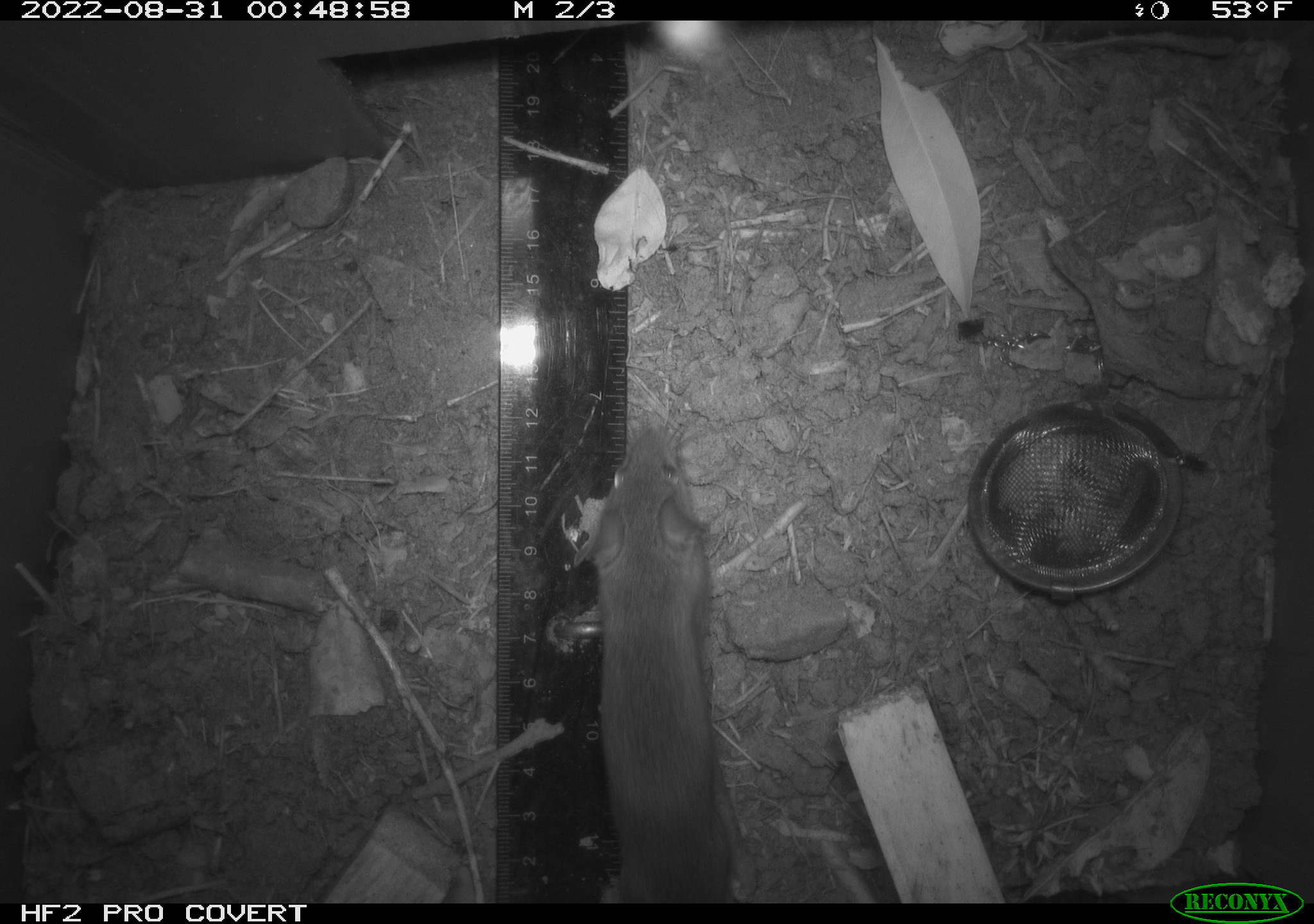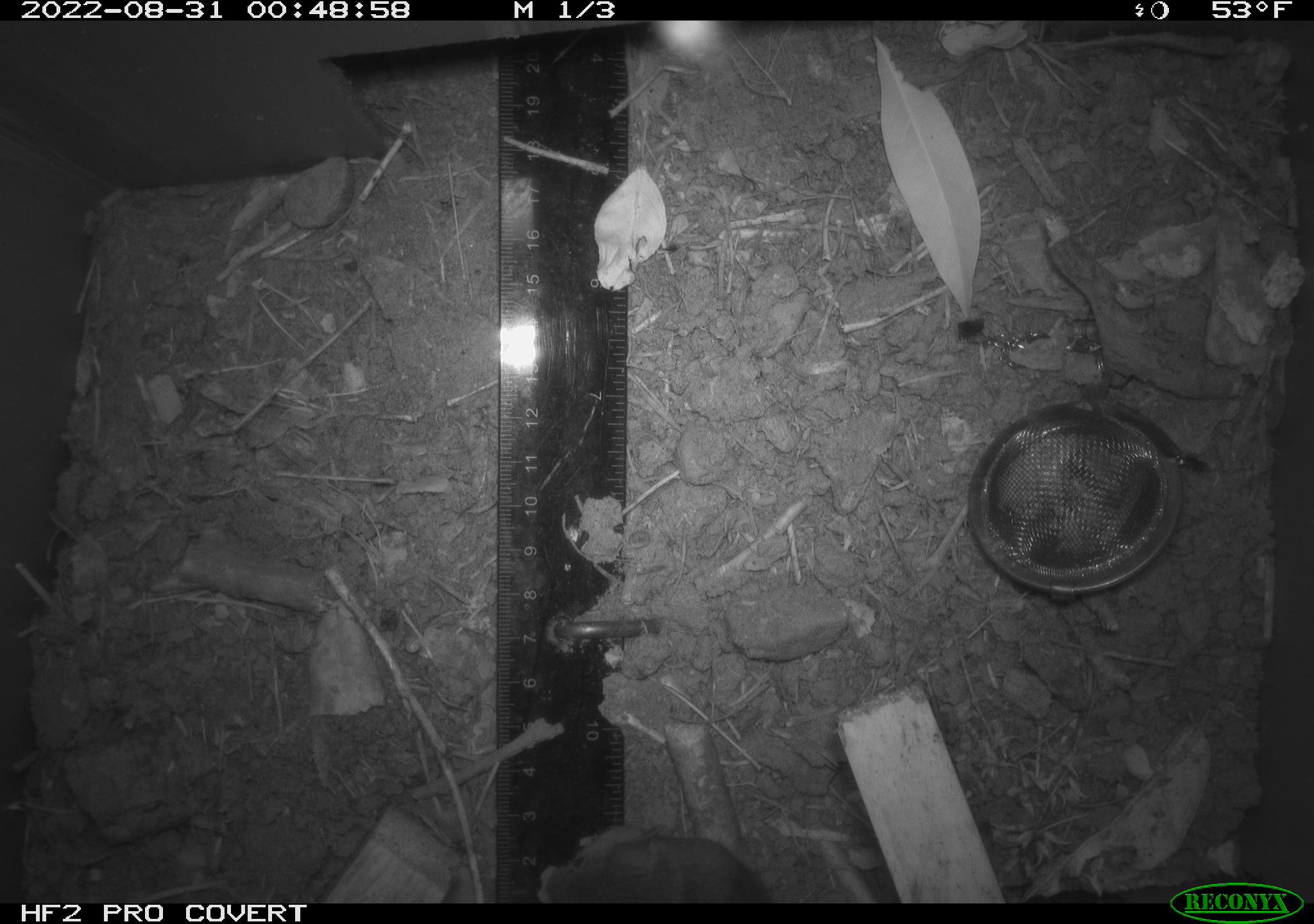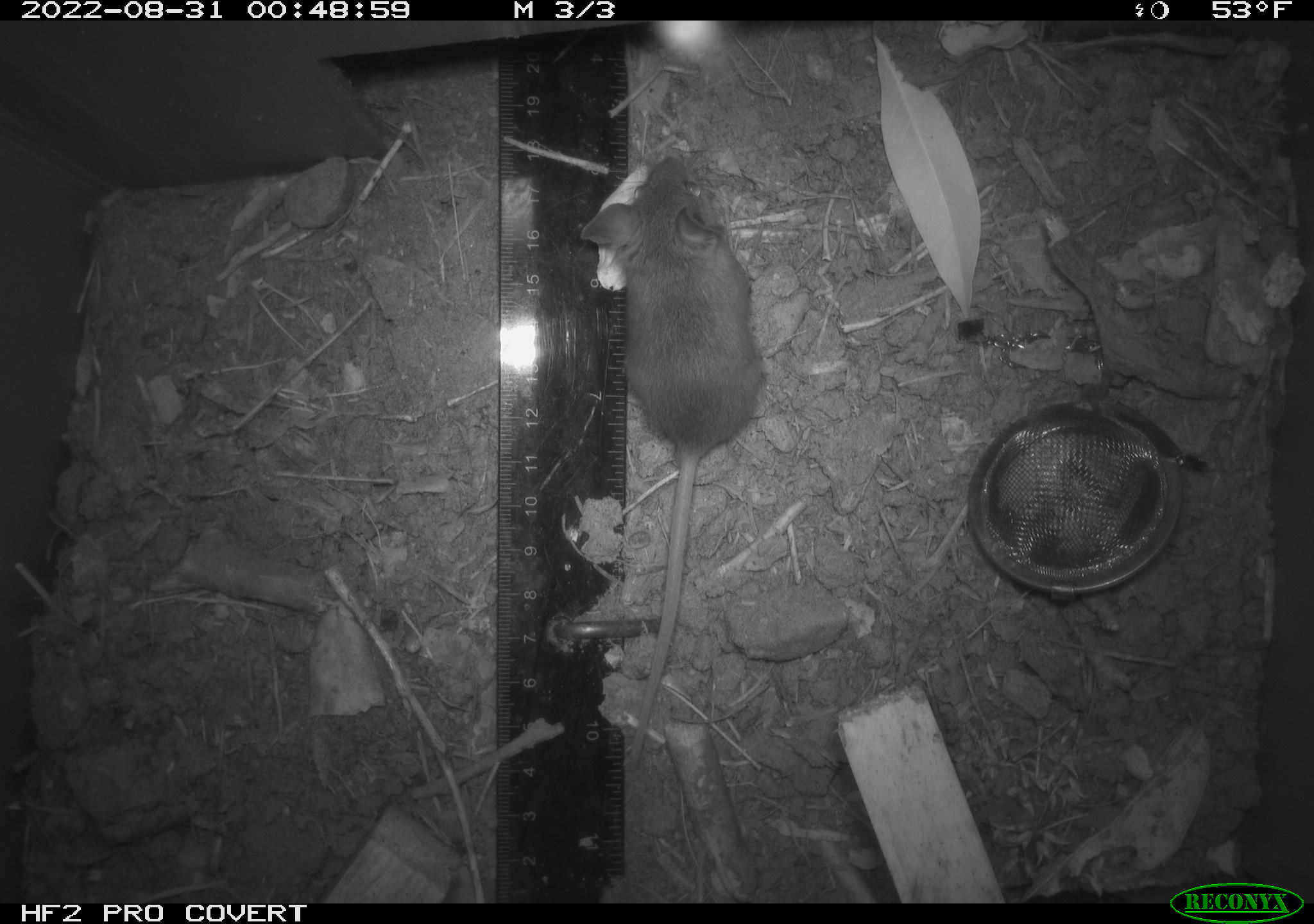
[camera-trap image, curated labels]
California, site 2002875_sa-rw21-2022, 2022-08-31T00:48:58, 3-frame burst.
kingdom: Animalia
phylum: Chordata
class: Mammalia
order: Rodentia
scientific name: Rodentia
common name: mouse species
Mouse species (Rodentia).